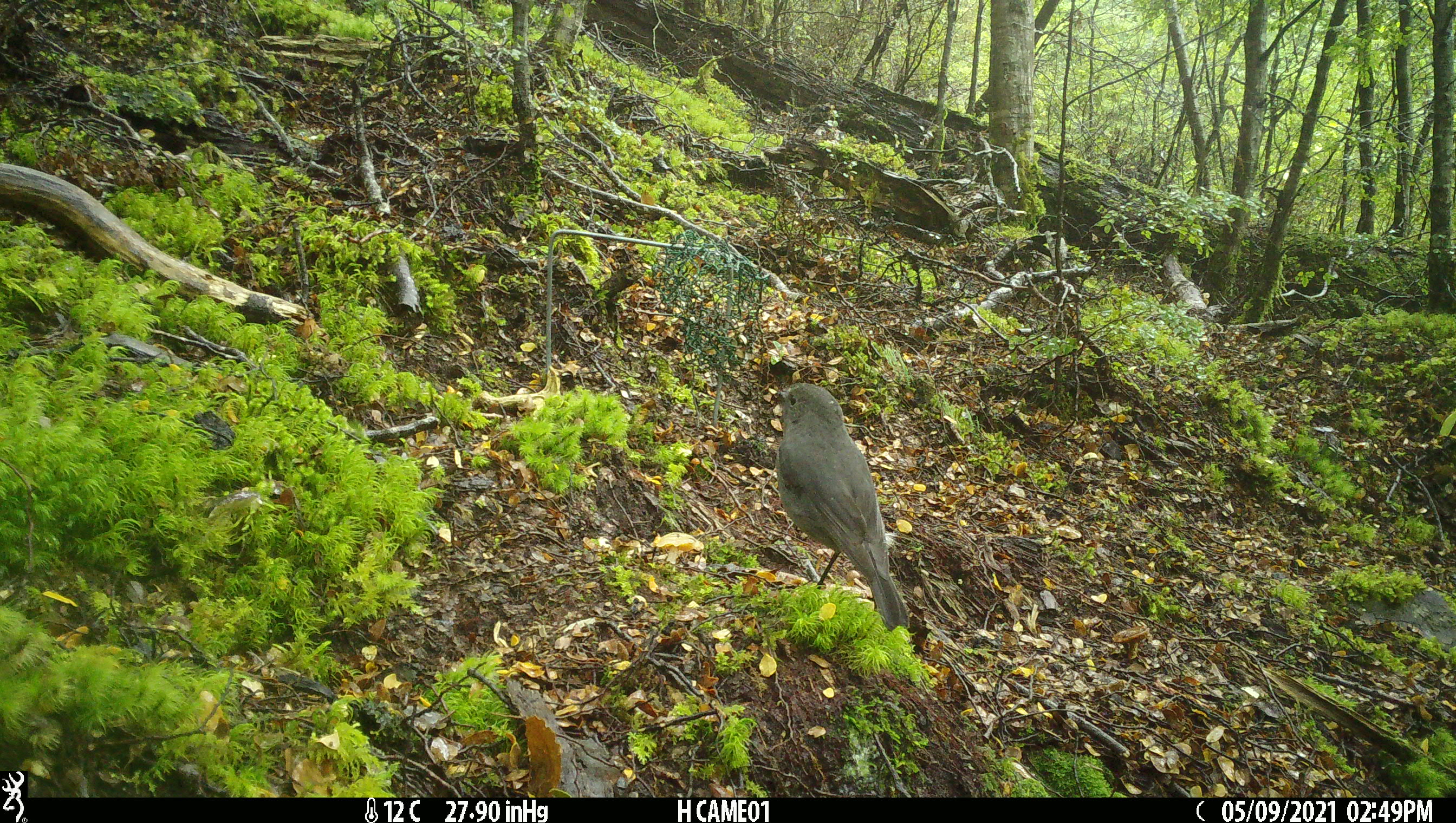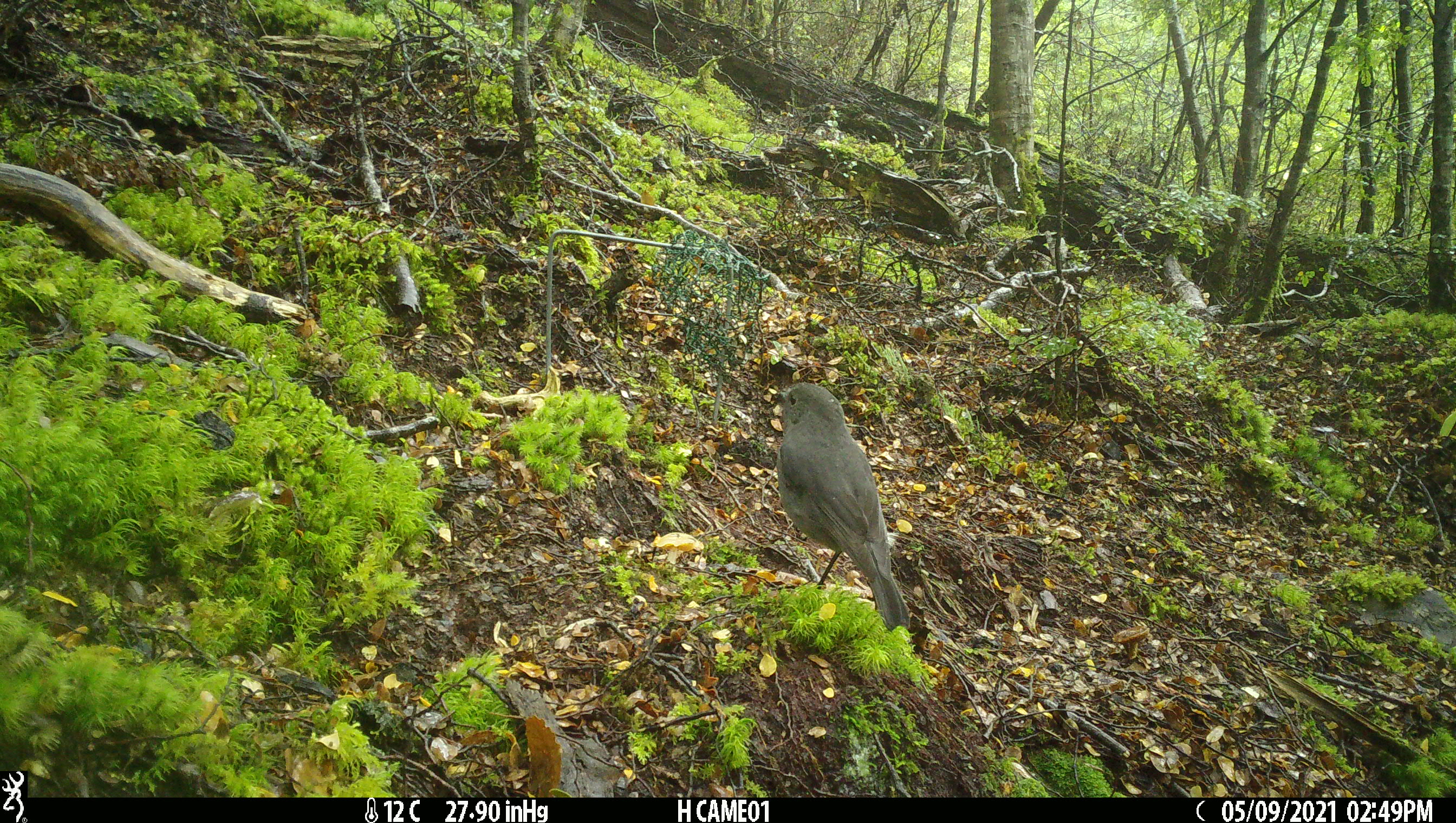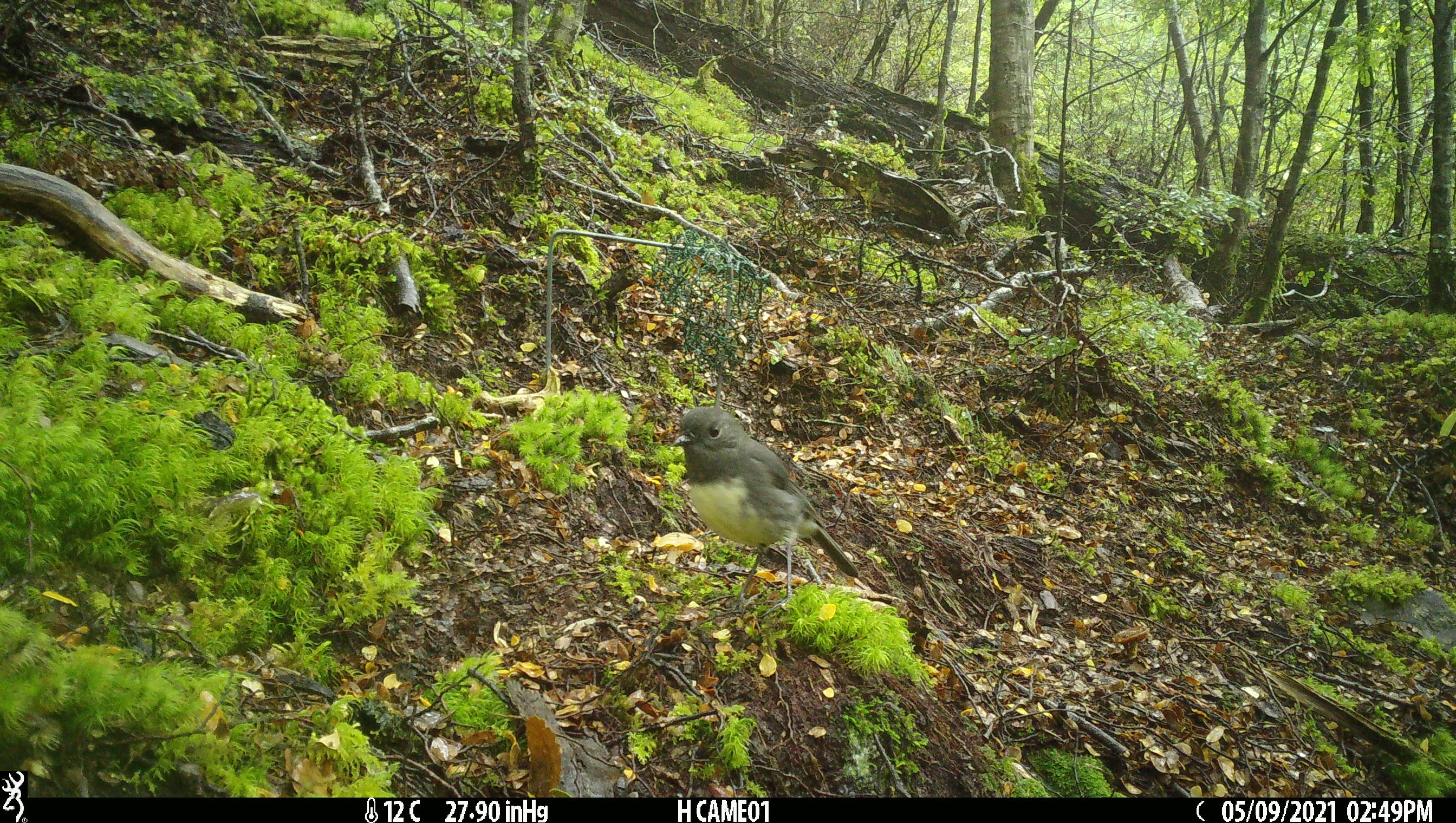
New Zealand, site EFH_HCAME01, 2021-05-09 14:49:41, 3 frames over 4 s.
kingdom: Animalia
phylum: Chordata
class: Aves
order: Passeriformes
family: Petroicidae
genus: Petroica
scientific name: Petroica australis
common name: new zealand robin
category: robin